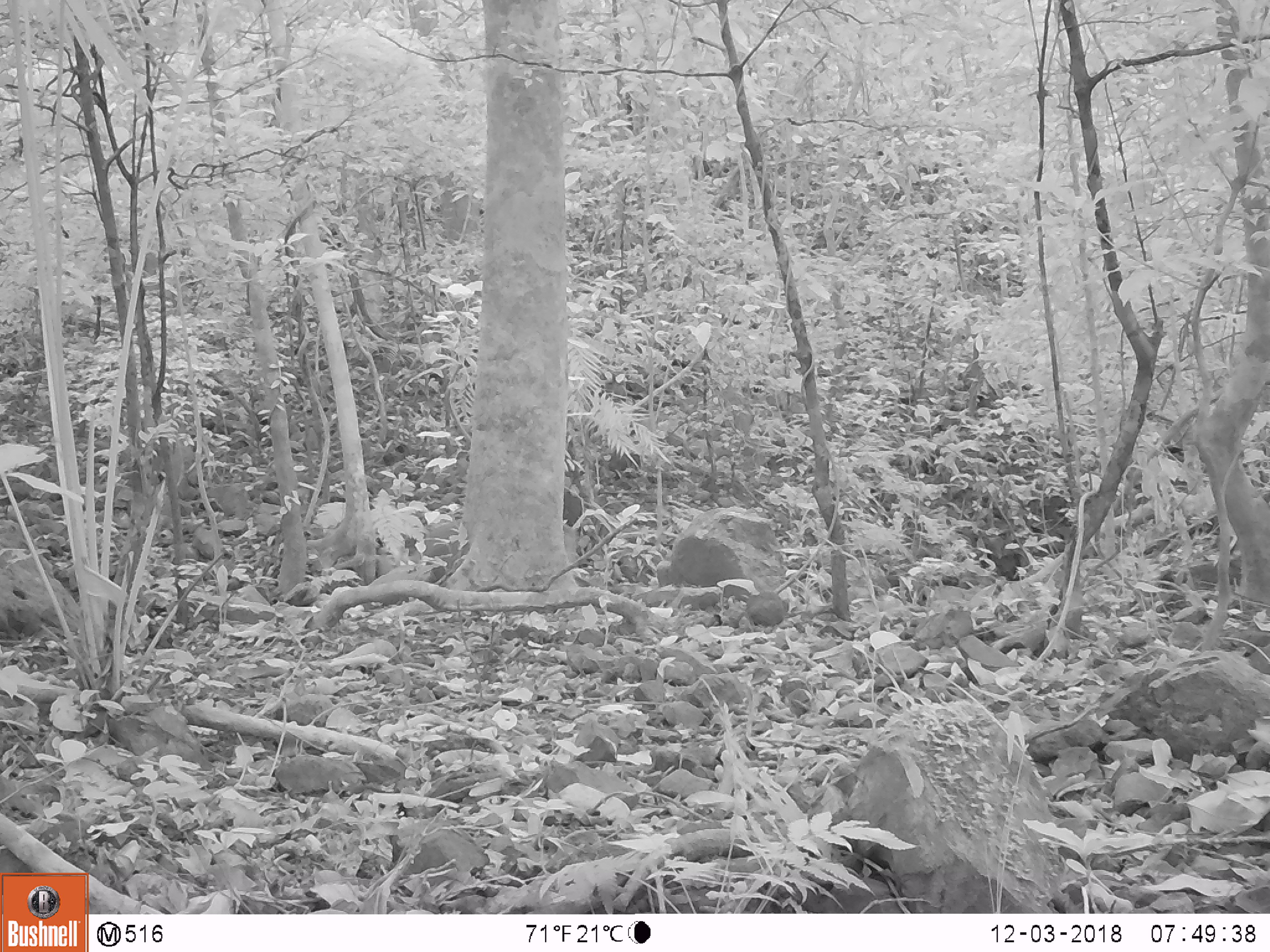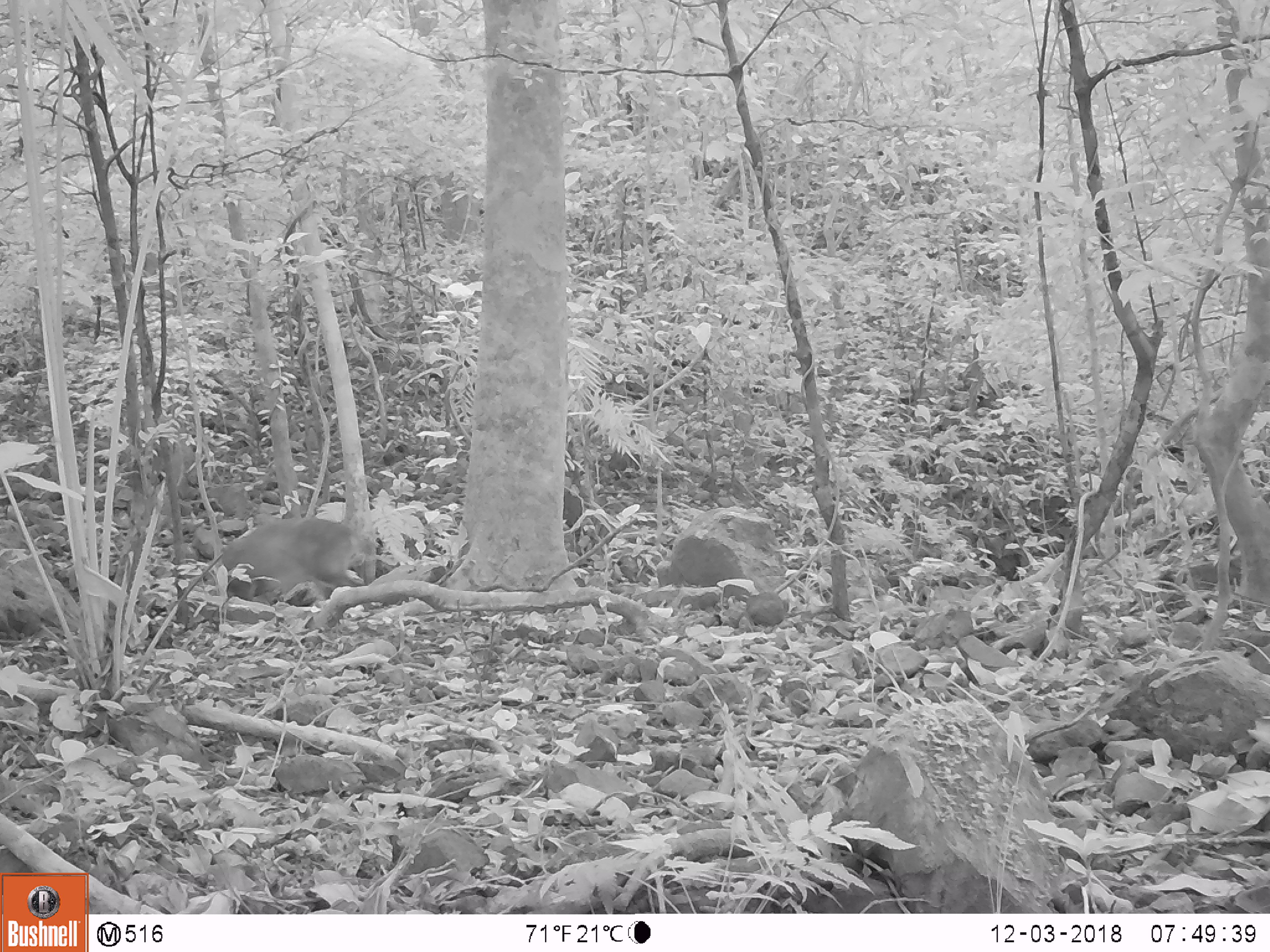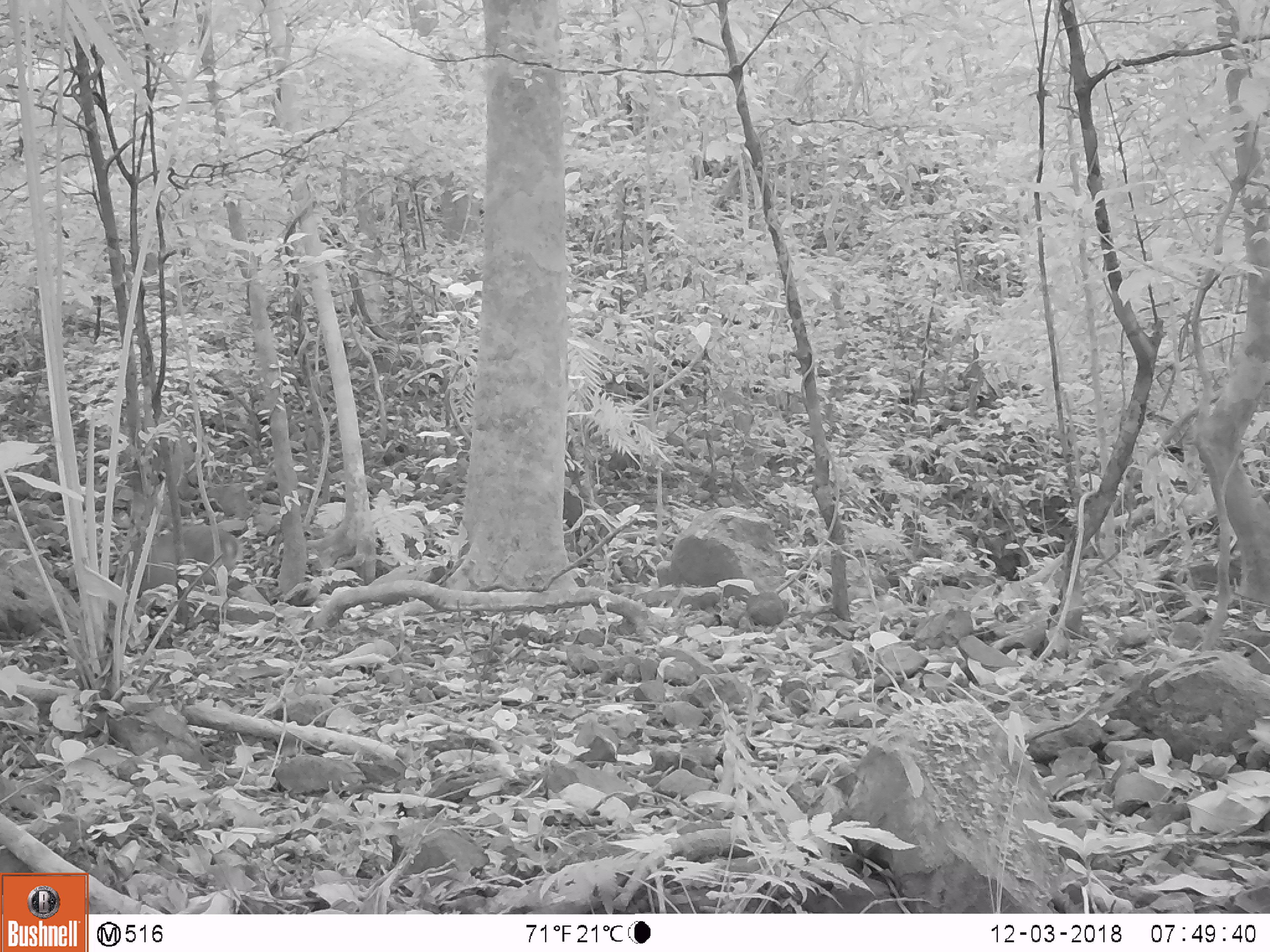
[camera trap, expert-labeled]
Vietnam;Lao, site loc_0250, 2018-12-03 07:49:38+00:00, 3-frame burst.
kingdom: Animalia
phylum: Chordata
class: Mammalia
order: Artiodactyla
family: Cervidae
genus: Muntiacus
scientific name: Muntiacus vuquangensis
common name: large-antlered muntjac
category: large antlered muntjac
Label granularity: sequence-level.